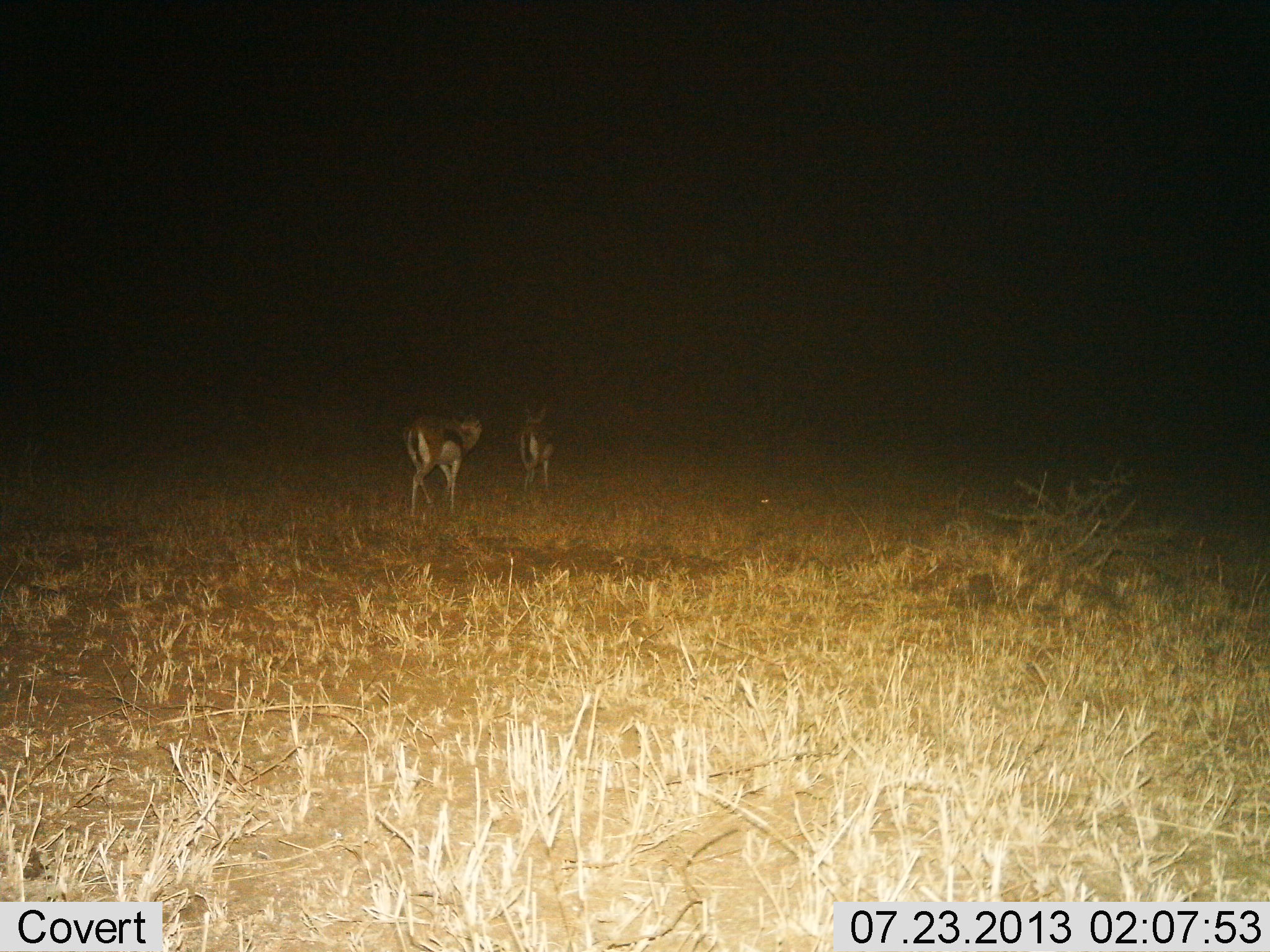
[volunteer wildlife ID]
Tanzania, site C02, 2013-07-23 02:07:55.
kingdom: Animalia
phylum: Chordata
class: Mammalia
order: Artiodactyla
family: Bovidae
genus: Eudorcas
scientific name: Eudorcas thomsonii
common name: thomson's gazelle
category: gazellethomsons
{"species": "gazellethomsons (thomson's gazelle) (Eudorcas thomsonii)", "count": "2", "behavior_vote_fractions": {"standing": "50%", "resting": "0%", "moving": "50%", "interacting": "0%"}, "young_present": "0%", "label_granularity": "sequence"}